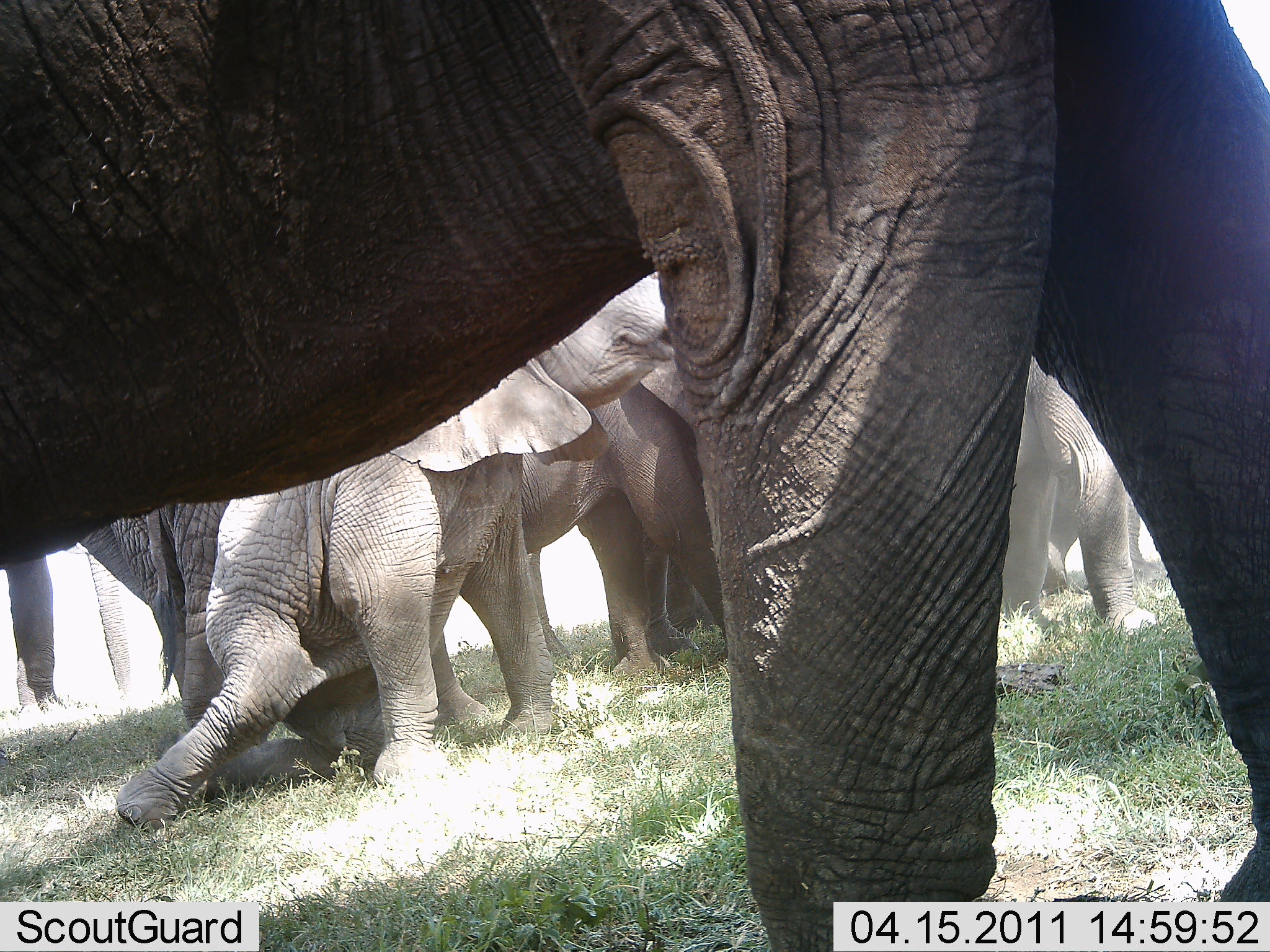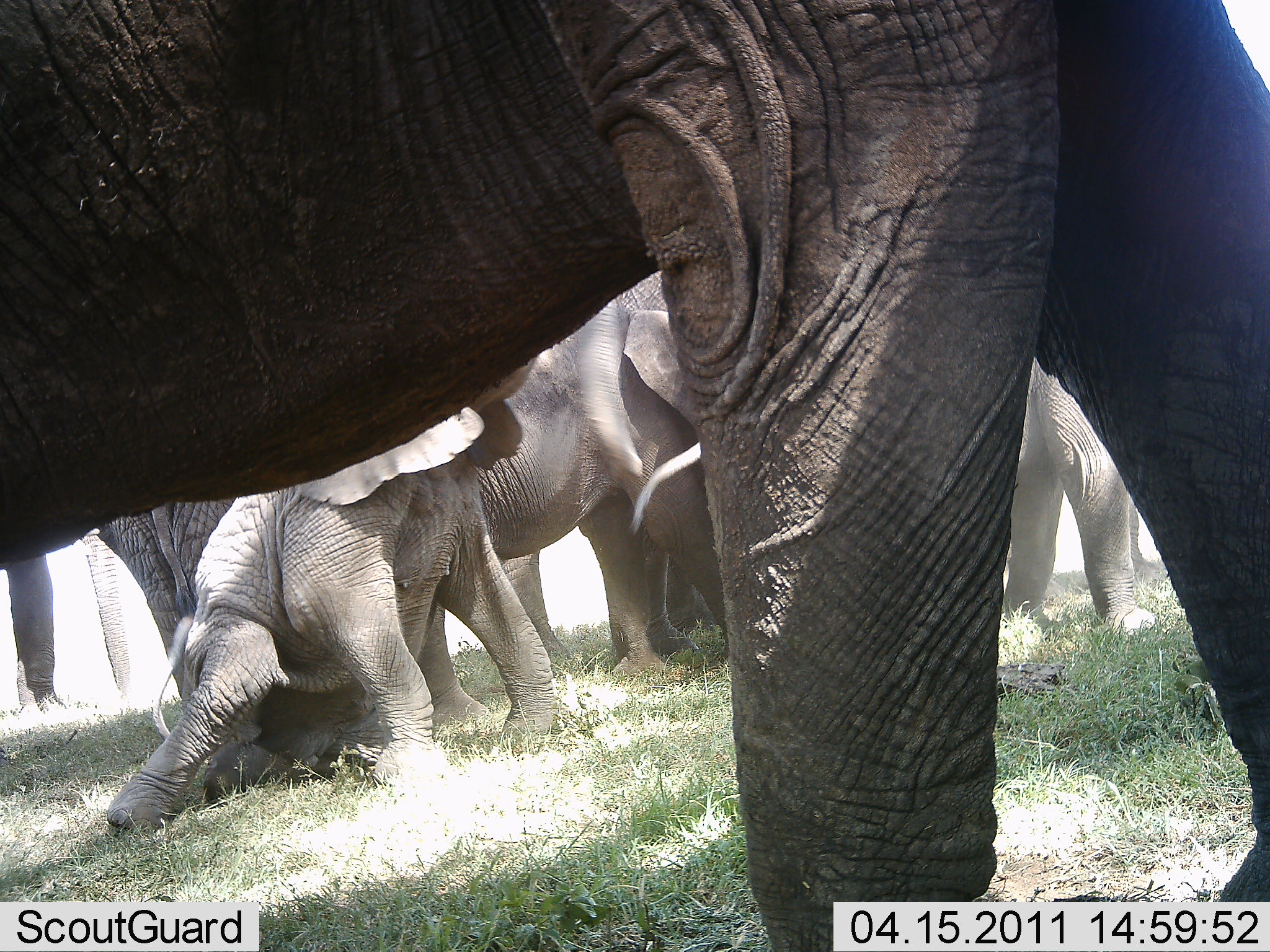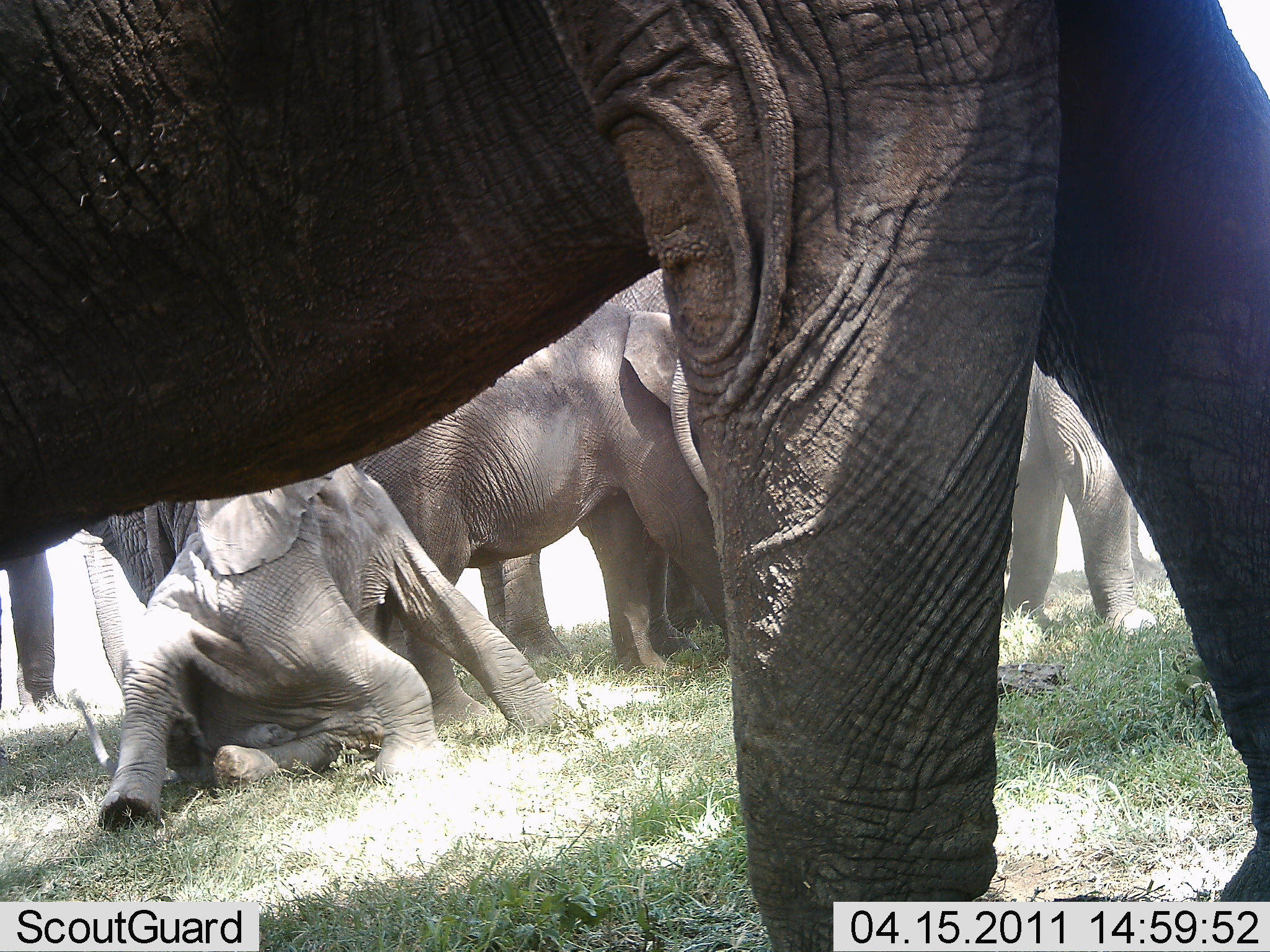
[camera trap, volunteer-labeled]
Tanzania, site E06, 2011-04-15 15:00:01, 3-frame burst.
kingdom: Animalia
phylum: Chordata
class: Mammalia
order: Proboscidea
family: Elephantidae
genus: Loxodonta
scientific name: Loxodonta africana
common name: african bush elephant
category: elephant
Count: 6.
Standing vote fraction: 89%.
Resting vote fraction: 44%.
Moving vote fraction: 22%.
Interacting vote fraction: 44%.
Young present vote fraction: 67%.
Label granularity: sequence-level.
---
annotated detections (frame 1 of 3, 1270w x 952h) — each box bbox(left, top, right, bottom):
animal: bbox(1, 1, 1270, 951); bbox(114, 270, 677, 838); bbox(0, 474, 446, 800); bbox(518, 276, 755, 689); bbox(990, 345, 1173, 644)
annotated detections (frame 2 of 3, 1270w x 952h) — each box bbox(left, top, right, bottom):
animal: bbox(0, 1, 1269, 952); bbox(101, 350, 561, 837); bbox(415, 266, 738, 680); bbox(97, 488, 393, 809); bbox(998, 339, 1160, 637); bbox(0, 523, 141, 721)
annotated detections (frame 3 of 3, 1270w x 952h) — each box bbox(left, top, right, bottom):
animal: bbox(1, 1, 1269, 952); bbox(93, 459, 564, 842); bbox(349, 259, 731, 680); bbox(0, 506, 224, 784); bbox(1001, 353, 1166, 639); bbox(477, 483, 677, 684)